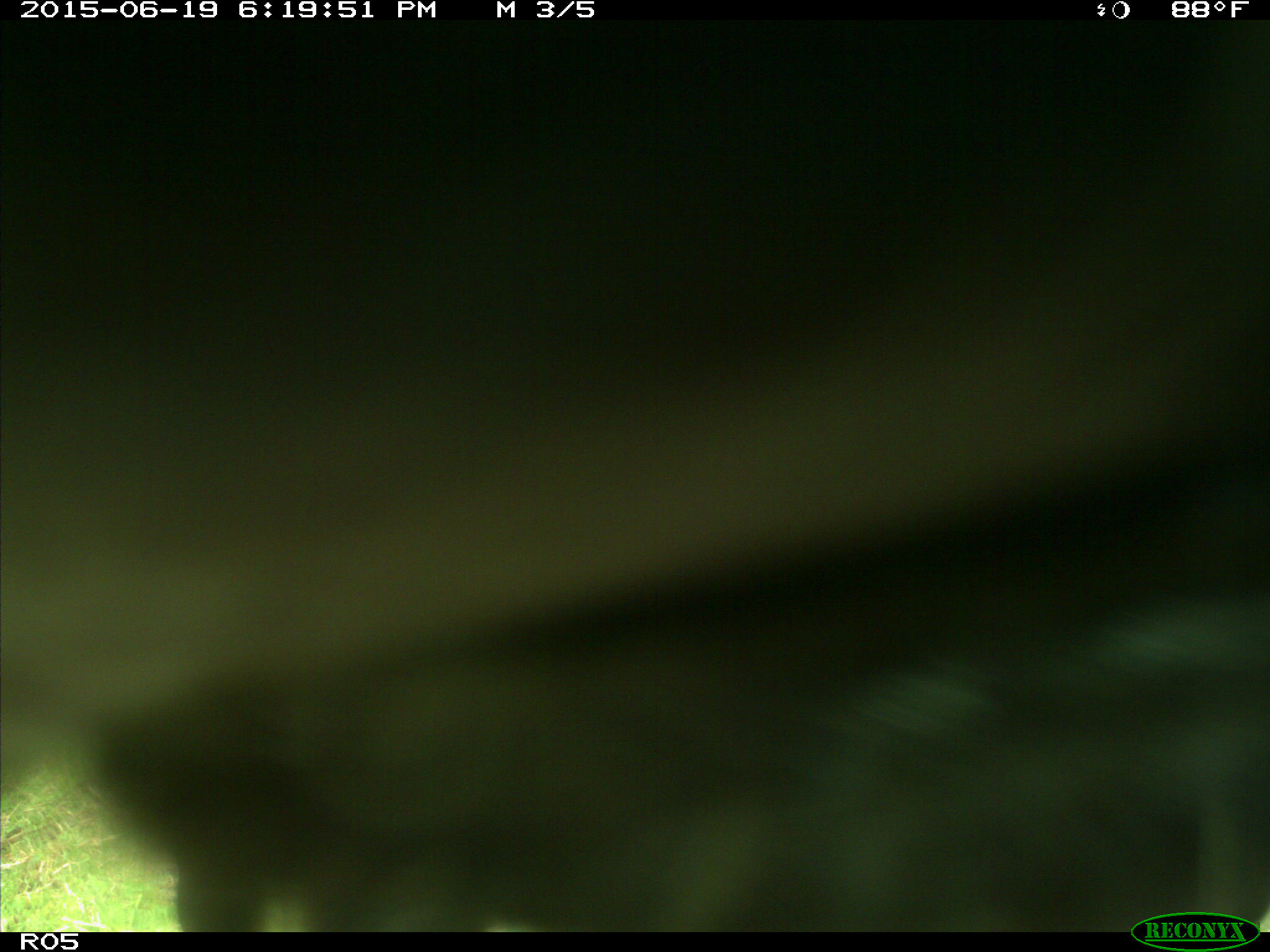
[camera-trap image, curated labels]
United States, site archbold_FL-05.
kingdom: Animalia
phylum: Chordata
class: Mammalia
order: Artiodactyla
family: Bovidae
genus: Bos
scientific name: Bos taurus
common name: domestic cow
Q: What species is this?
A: Bos taurus (domestic cow).